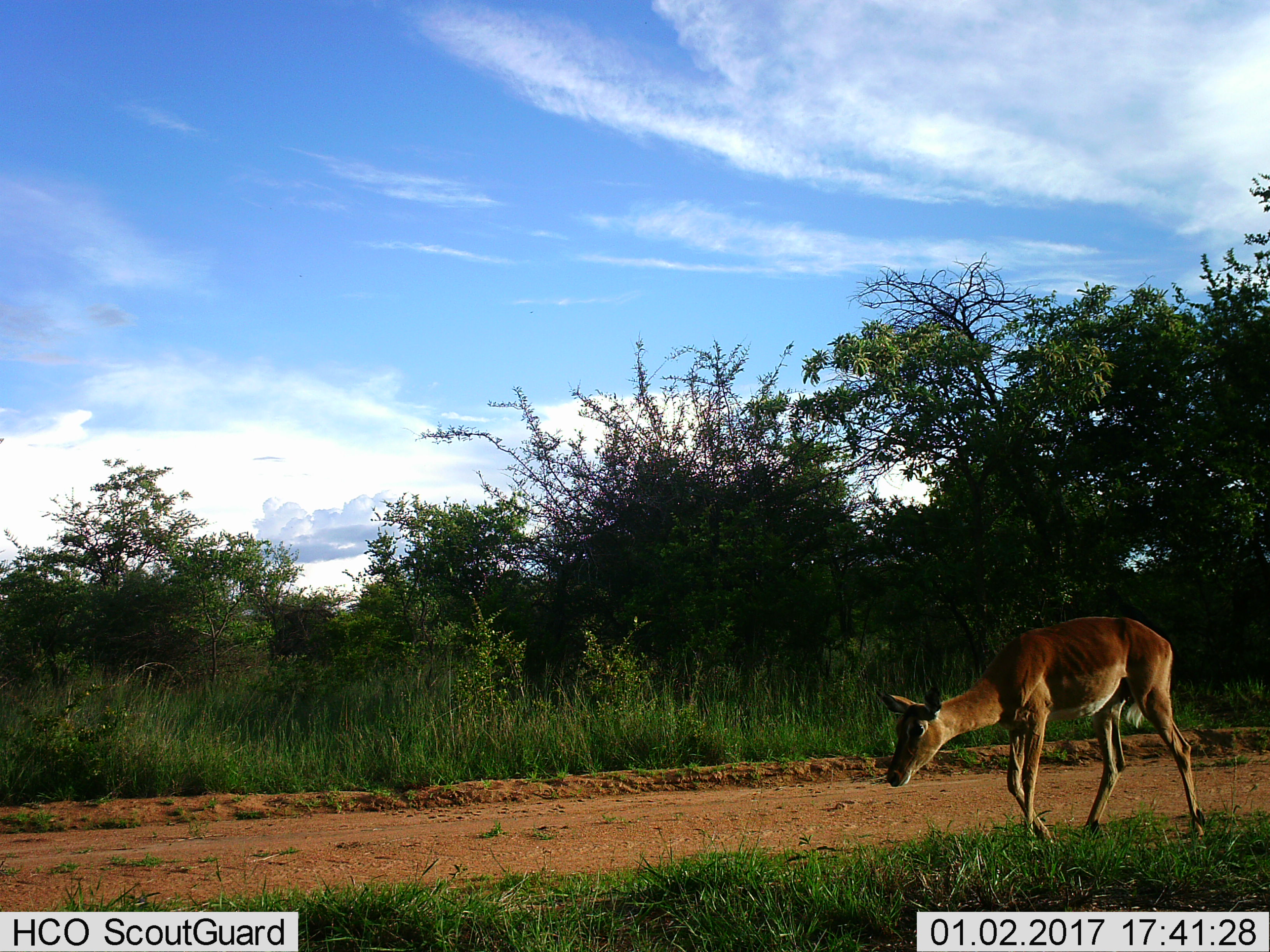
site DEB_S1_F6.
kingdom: Animalia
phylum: Chordata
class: Mammalia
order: Artiodactyla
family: Bovidae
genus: Aepyceros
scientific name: Aepyceros melampus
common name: impala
Impala (Aepyceros melampus), count 1. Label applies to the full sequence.